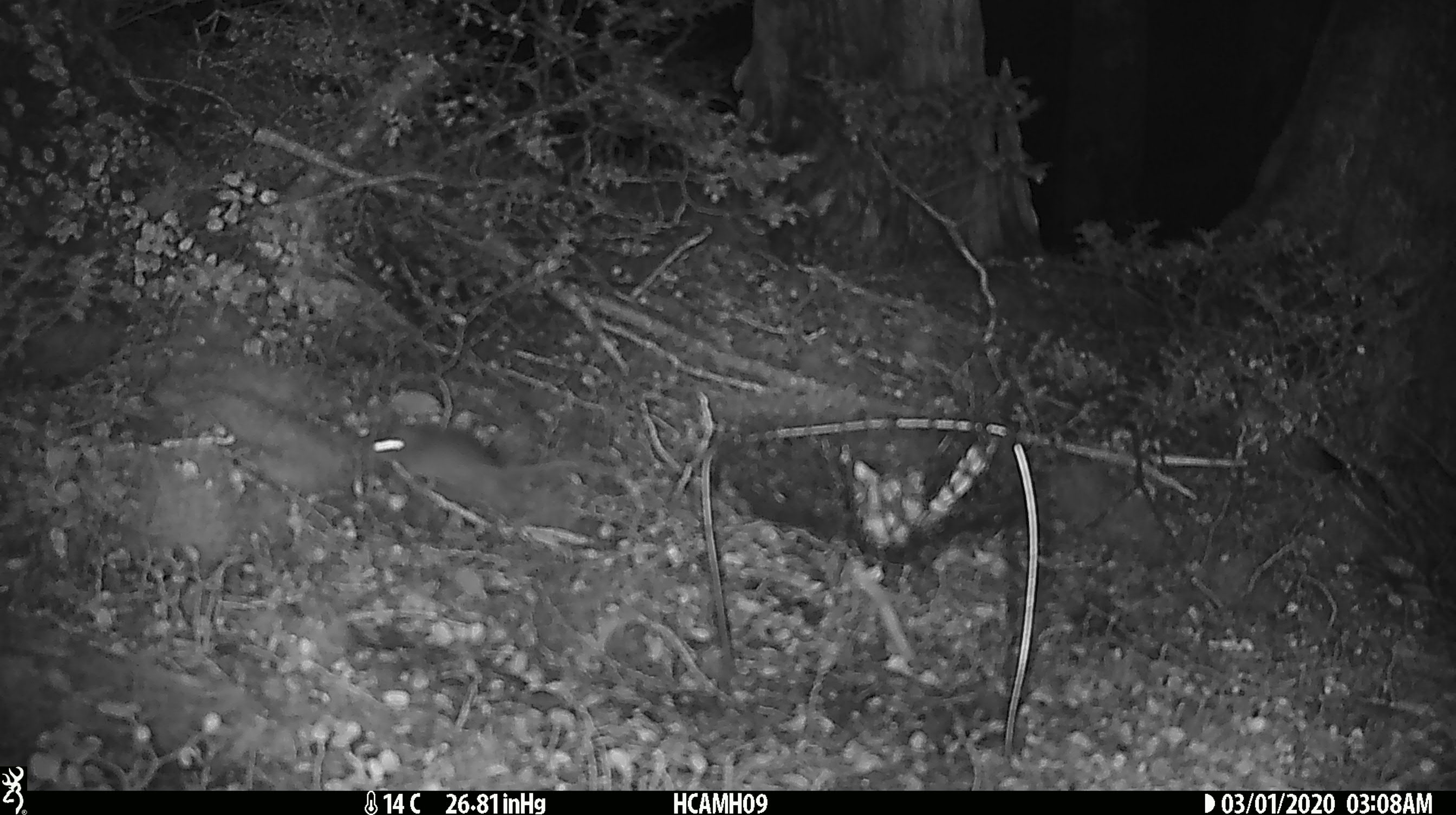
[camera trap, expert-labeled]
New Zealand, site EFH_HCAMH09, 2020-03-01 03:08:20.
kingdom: Animalia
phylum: Chordata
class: Mammalia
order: Rodentia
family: Muridae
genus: Mus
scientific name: Mus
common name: mouse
Mouse (Mus).